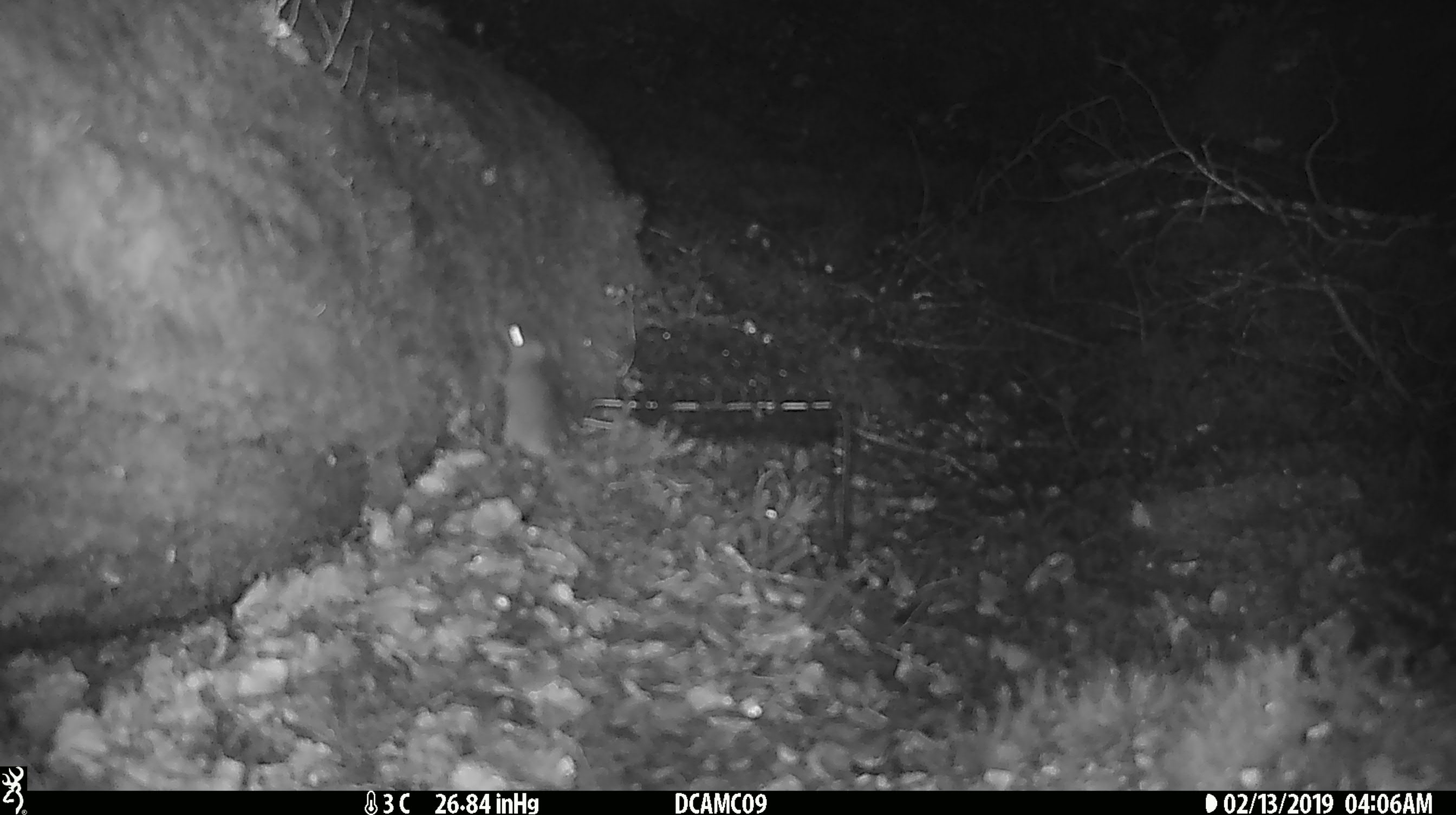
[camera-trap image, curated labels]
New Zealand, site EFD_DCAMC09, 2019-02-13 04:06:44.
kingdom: Animalia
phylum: Chordata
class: Mammalia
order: Rodentia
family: Muridae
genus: Mus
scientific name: Mus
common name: mouse